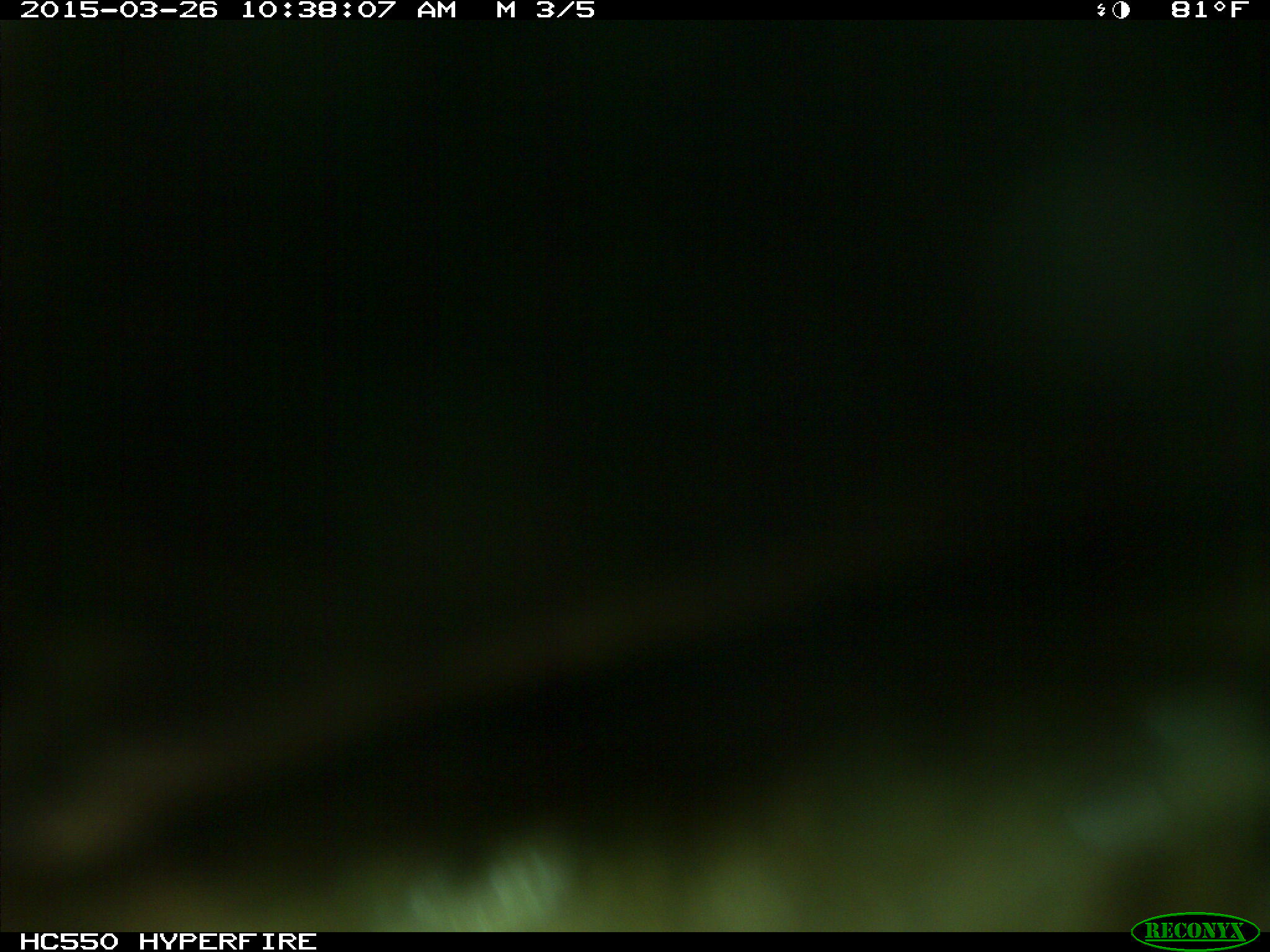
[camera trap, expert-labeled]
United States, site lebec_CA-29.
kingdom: Animalia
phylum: Chordata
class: Mammalia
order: Artiodactyla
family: Bovidae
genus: Bos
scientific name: Bos taurus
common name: domestic cow